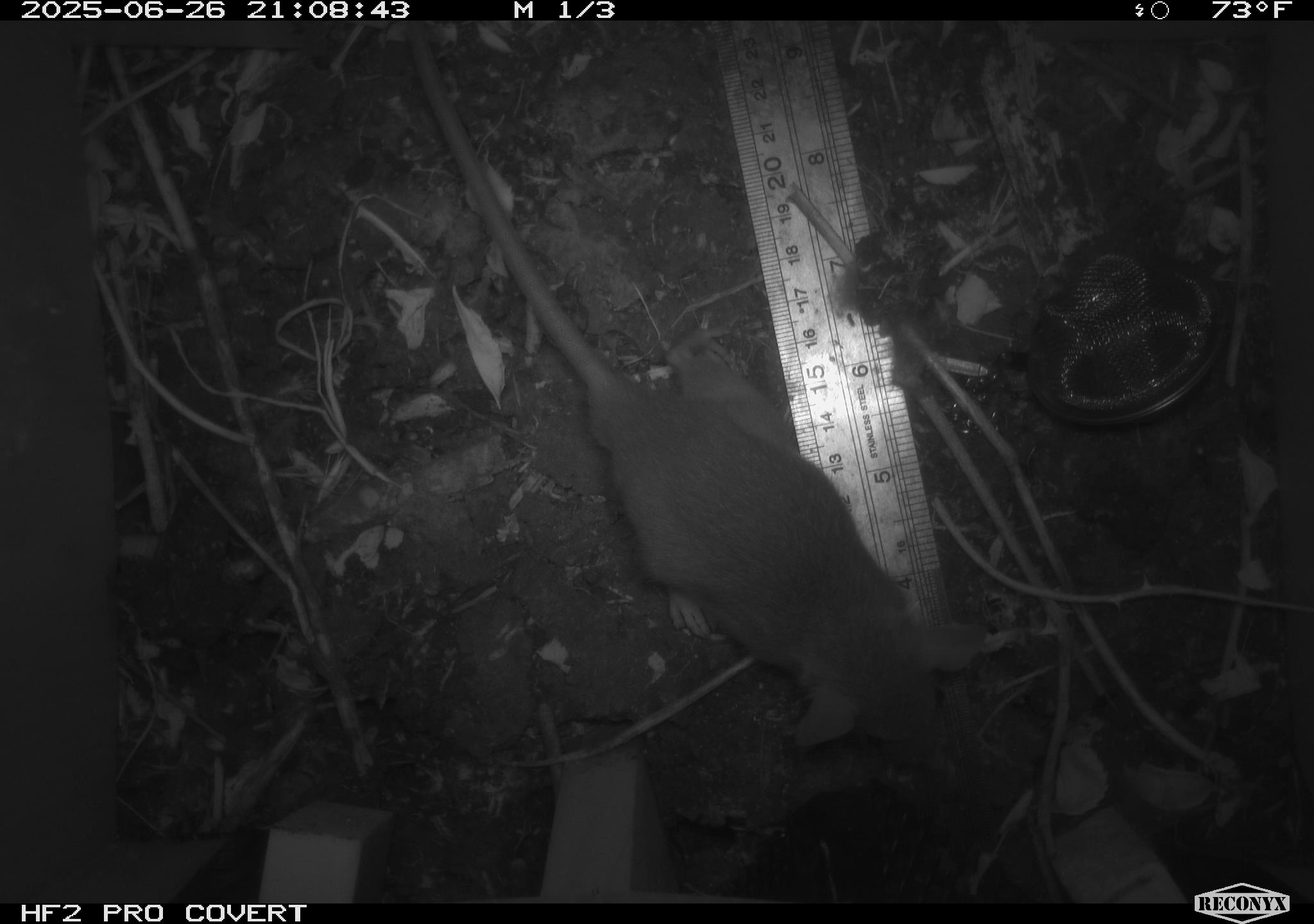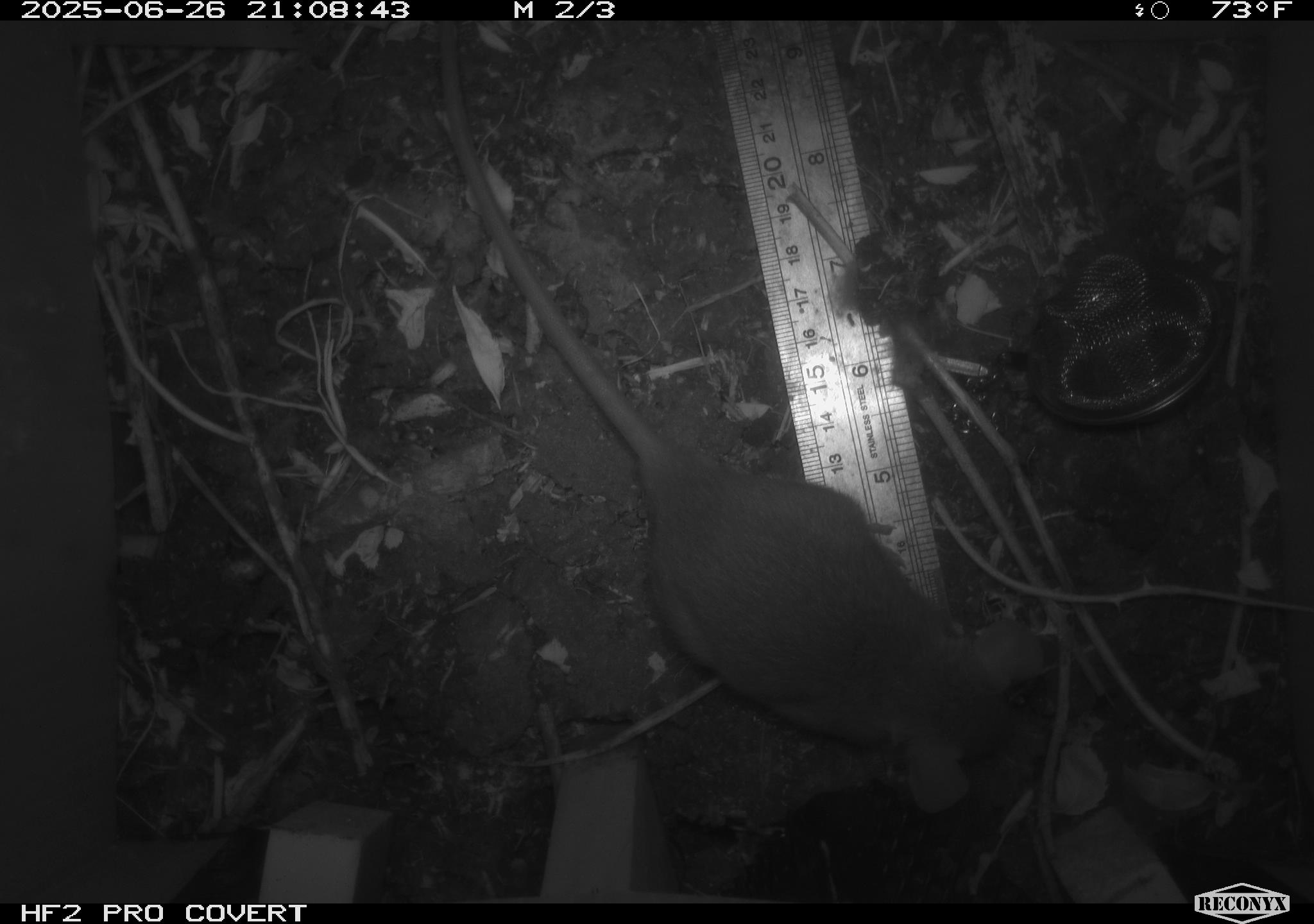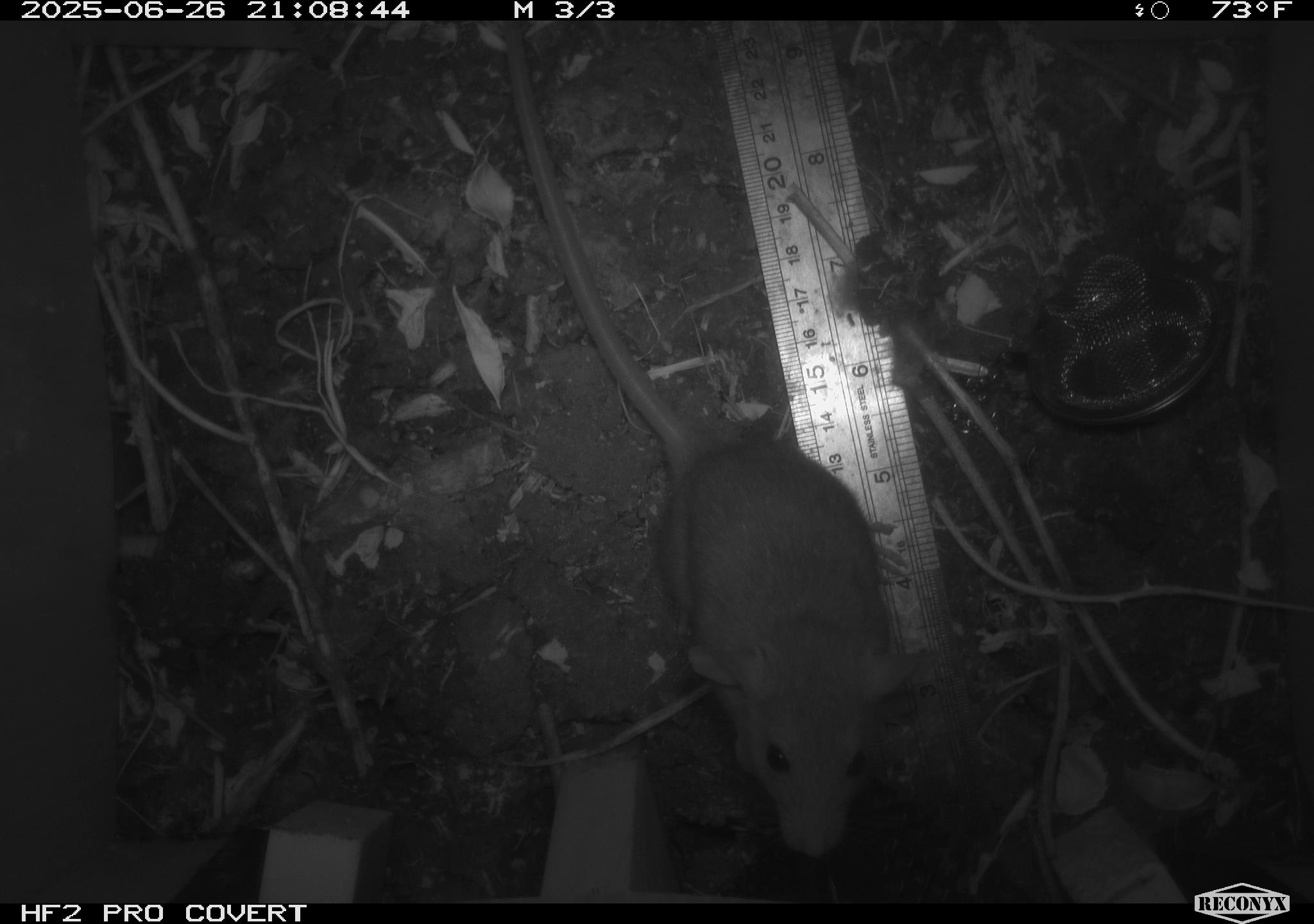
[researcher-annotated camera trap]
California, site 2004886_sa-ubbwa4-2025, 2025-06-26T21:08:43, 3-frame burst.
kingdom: Animalia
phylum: Chordata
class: Mammalia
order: Rodentia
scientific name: Rodentia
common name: rodent